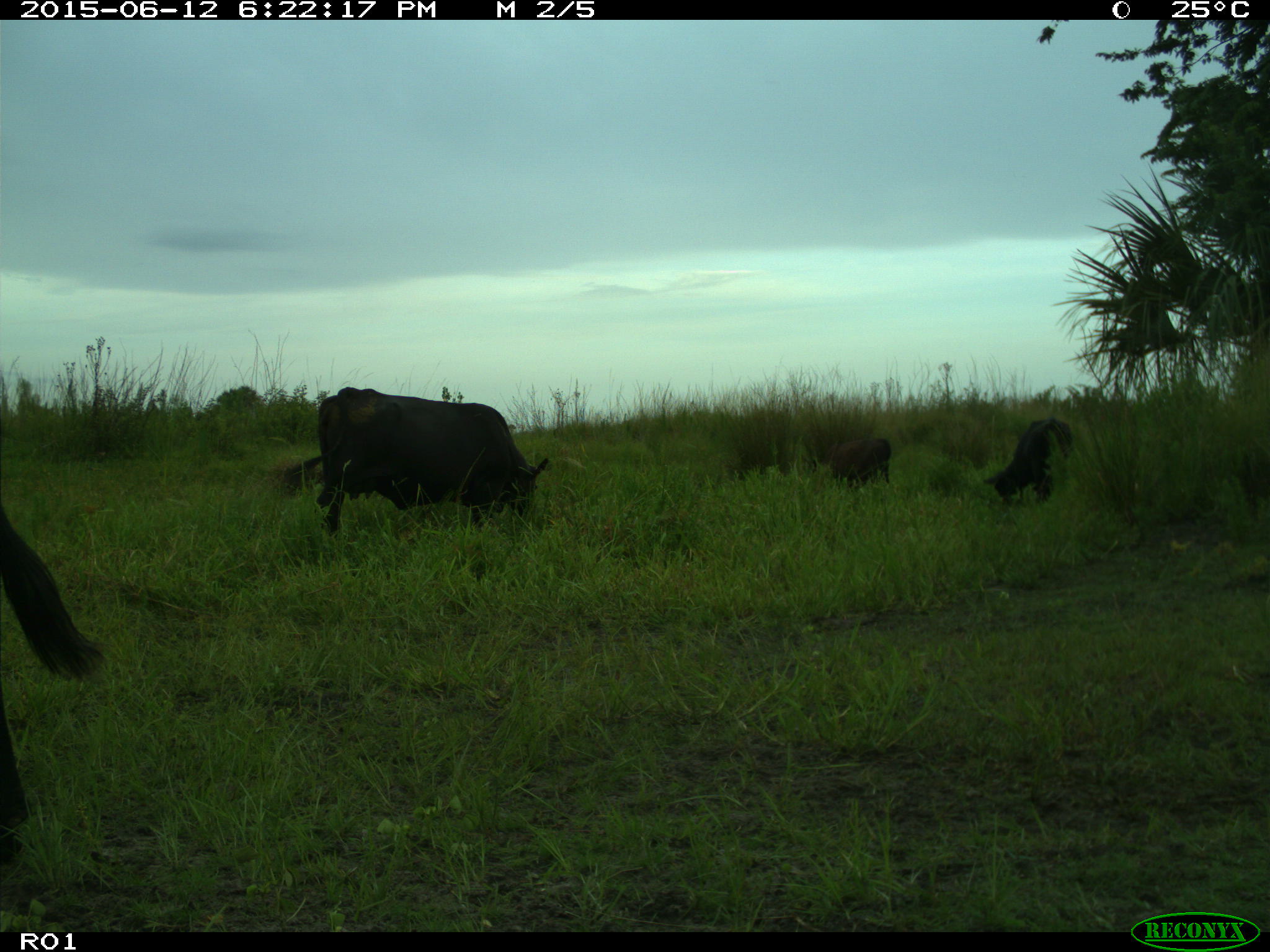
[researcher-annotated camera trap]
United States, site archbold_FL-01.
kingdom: Animalia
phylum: Chordata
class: Mammalia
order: Artiodactyla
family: Bovidae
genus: Bos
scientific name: Bos taurus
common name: domestic cow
Bos taurus (domestic cow).